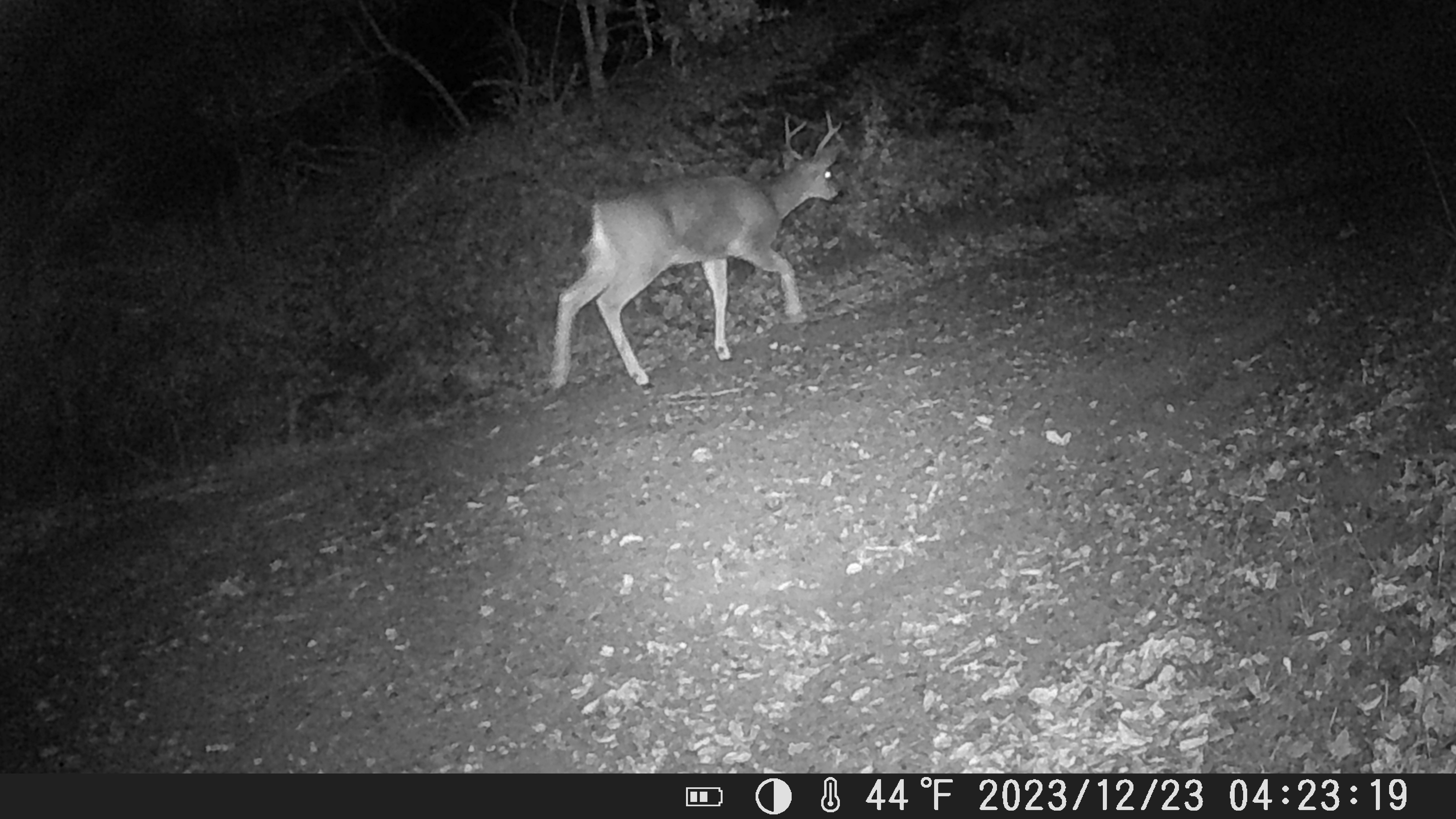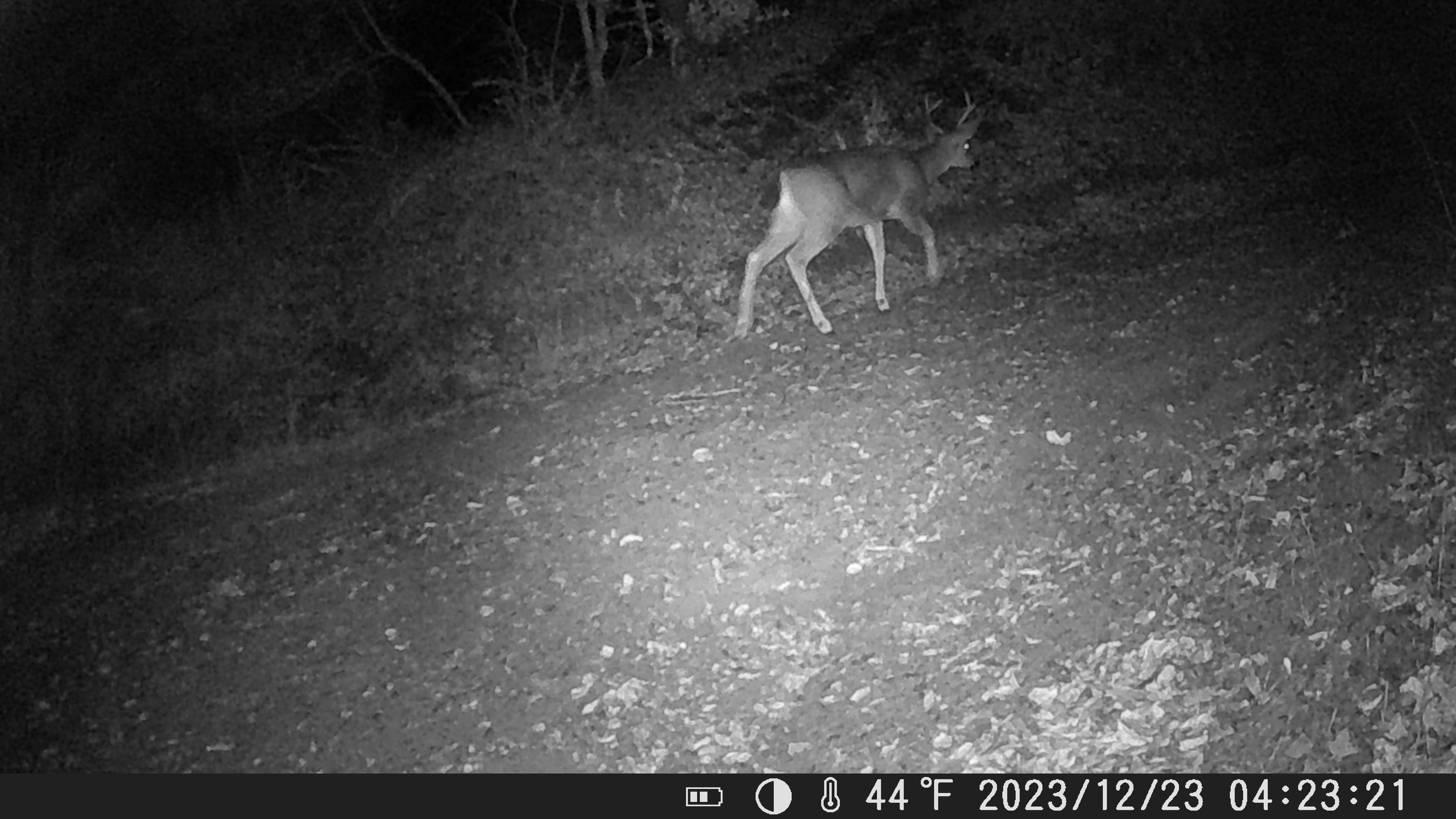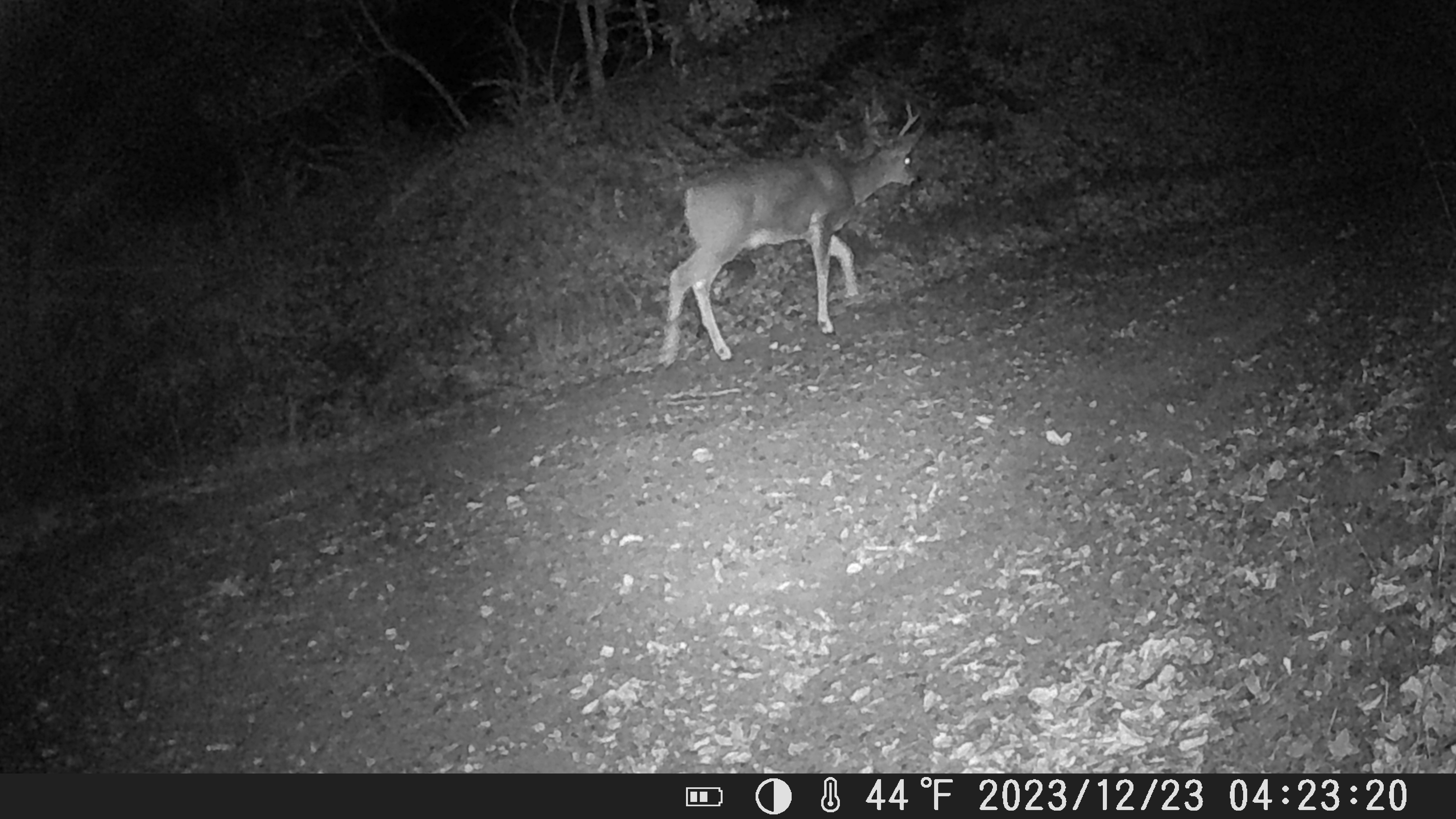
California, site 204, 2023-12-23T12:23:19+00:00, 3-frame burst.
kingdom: Animalia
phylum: Chordata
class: Mammalia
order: Artiodactyla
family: Cervidae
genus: Odocoileus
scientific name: Odocoileus hemionus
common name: mule deer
Mule deer (Odocoileus hemionus).